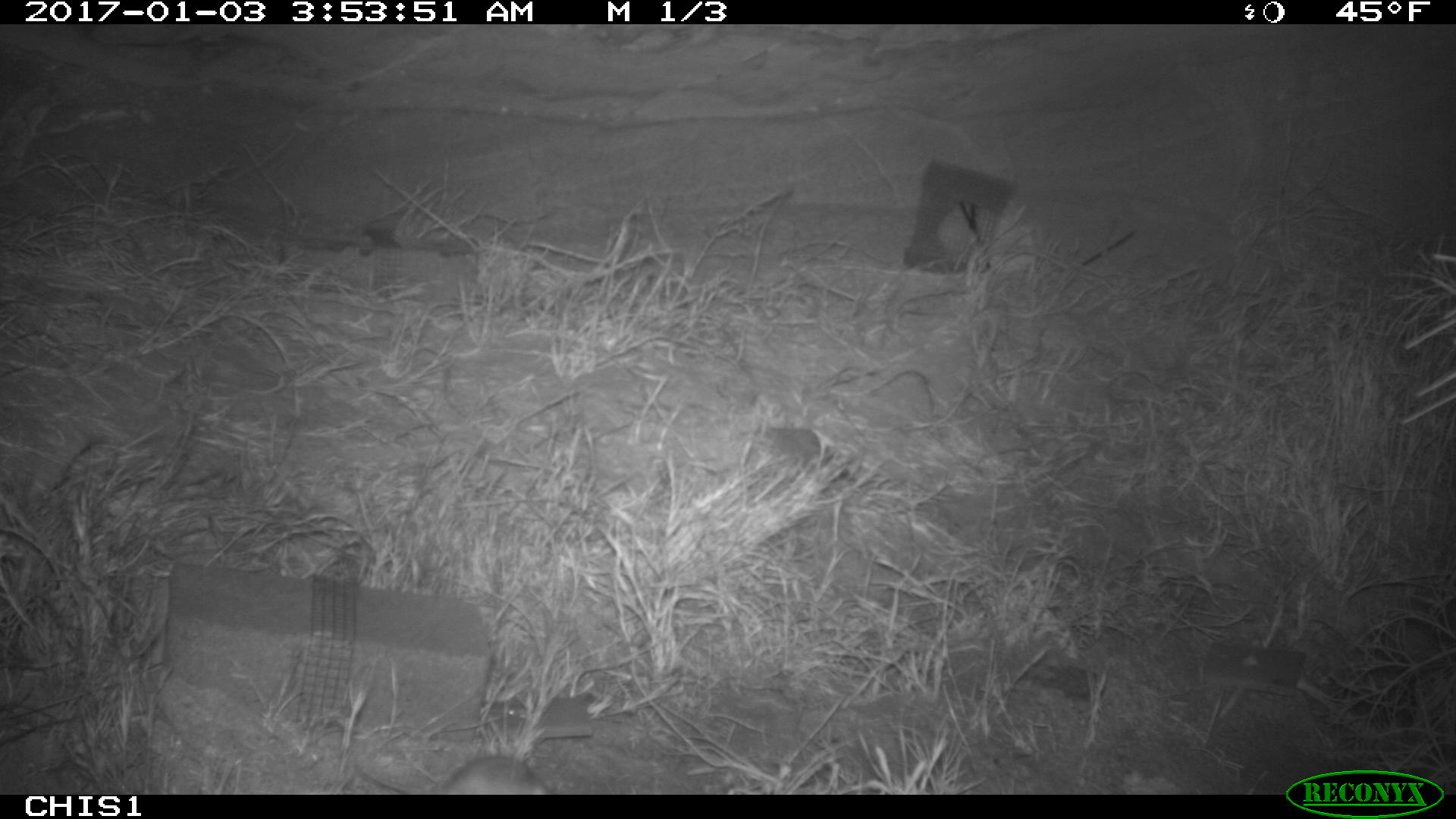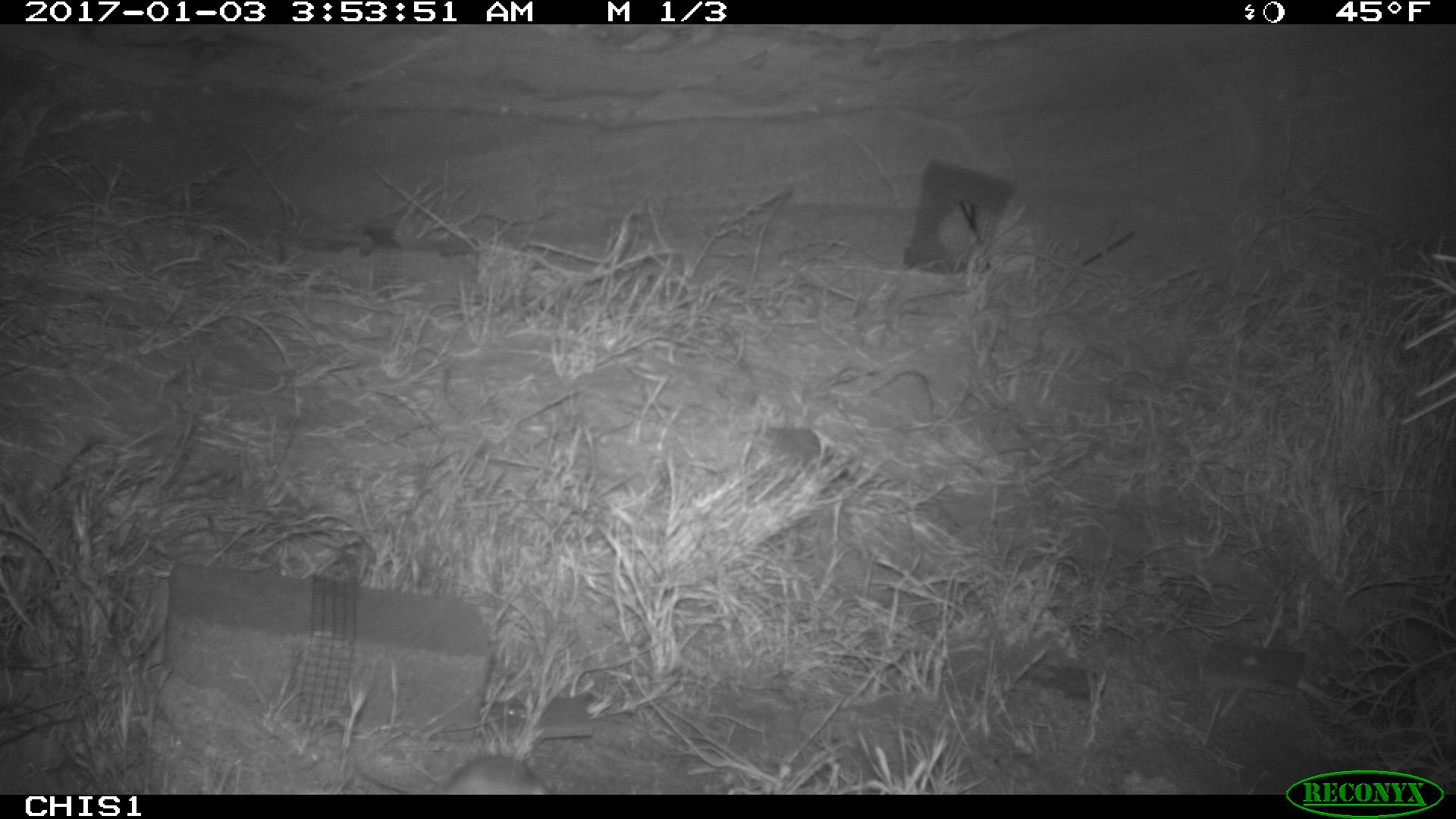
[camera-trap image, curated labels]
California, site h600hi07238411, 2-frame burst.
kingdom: Animalia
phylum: Chordata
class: Mammalia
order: Rodentia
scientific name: Rodentia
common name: rodent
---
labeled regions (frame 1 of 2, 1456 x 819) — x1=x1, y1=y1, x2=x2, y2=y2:
rodent: x1=357, y1=755, x2=557, y2=794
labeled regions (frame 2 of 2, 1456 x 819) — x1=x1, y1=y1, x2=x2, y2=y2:
rodent: x1=356, y1=754, x2=543, y2=794